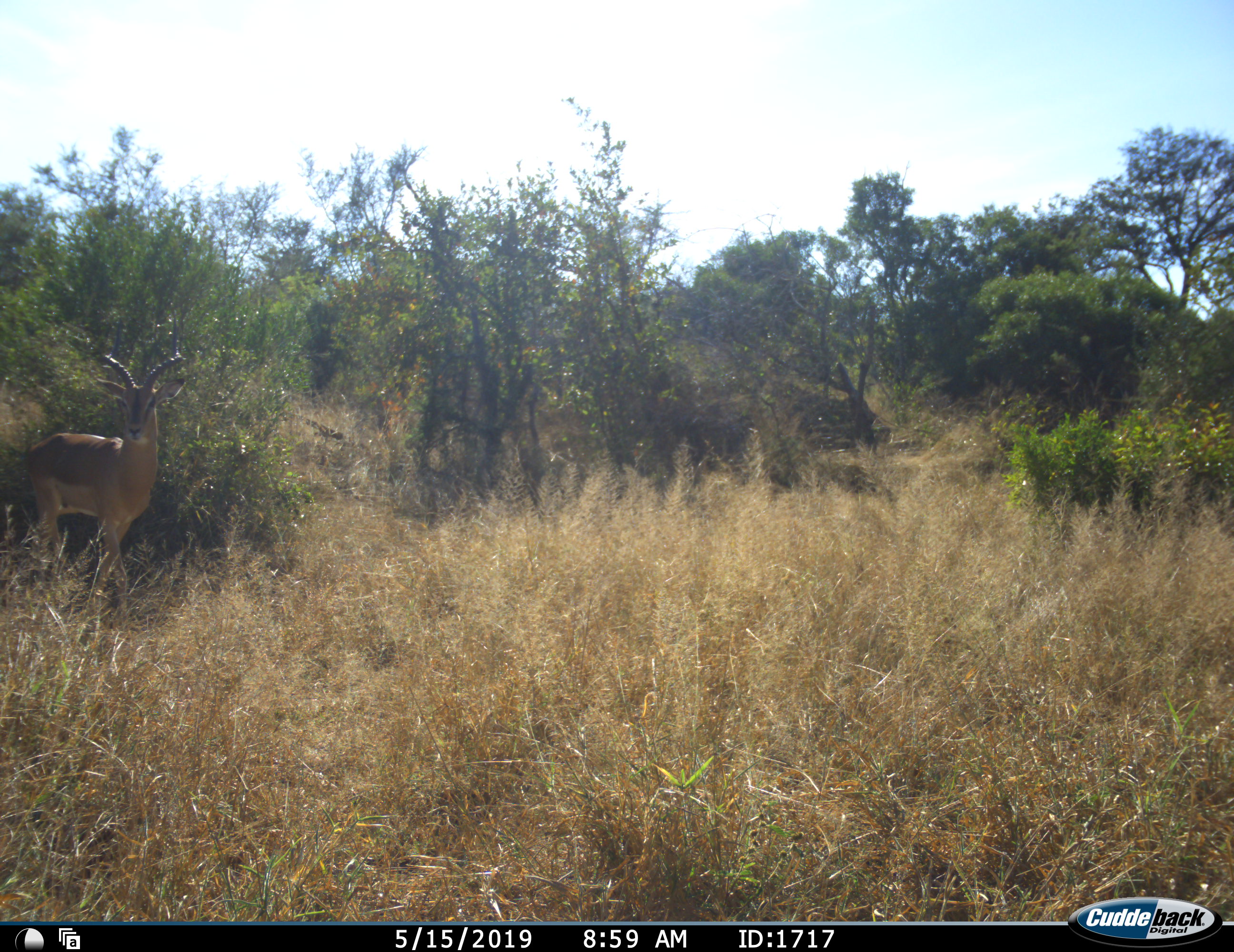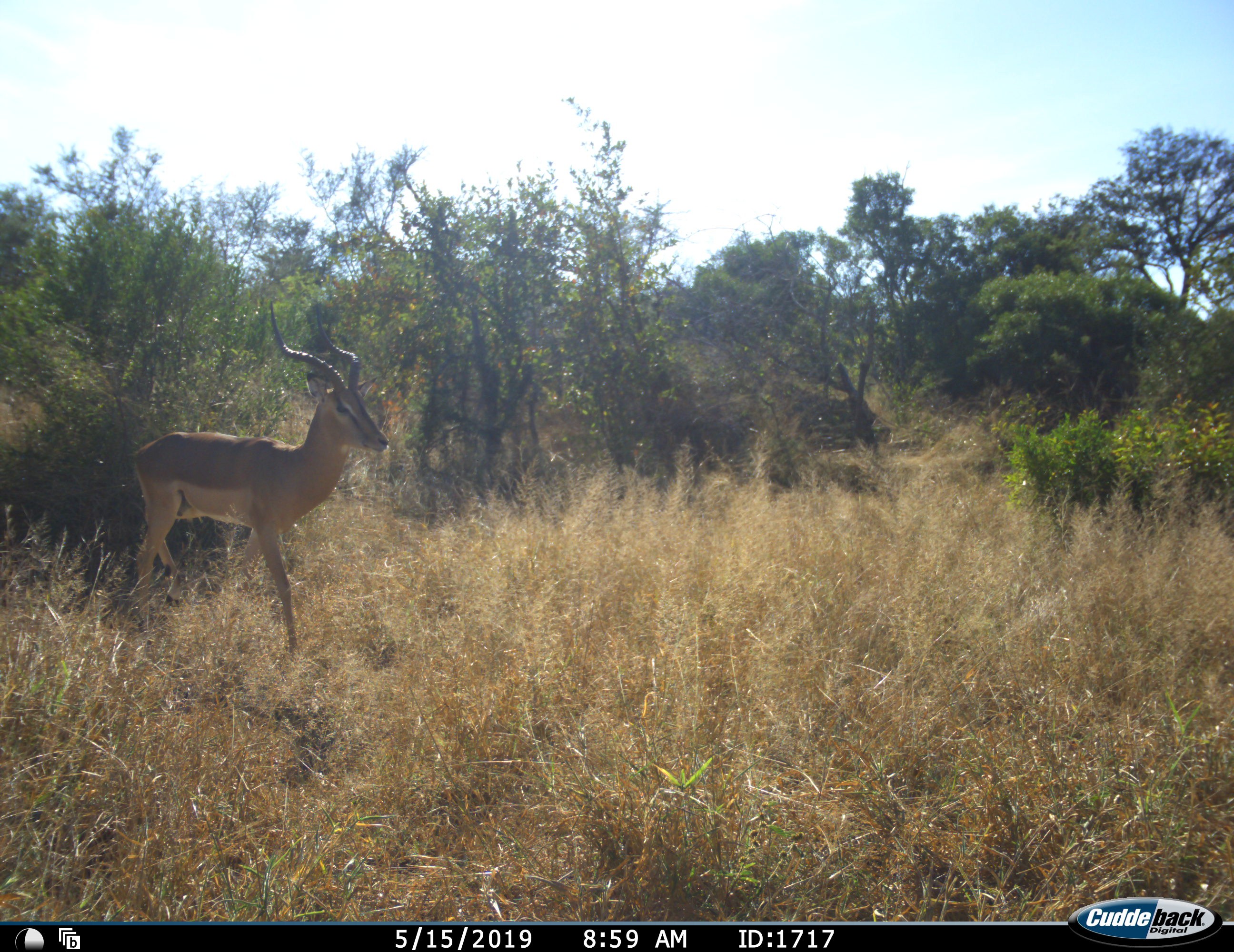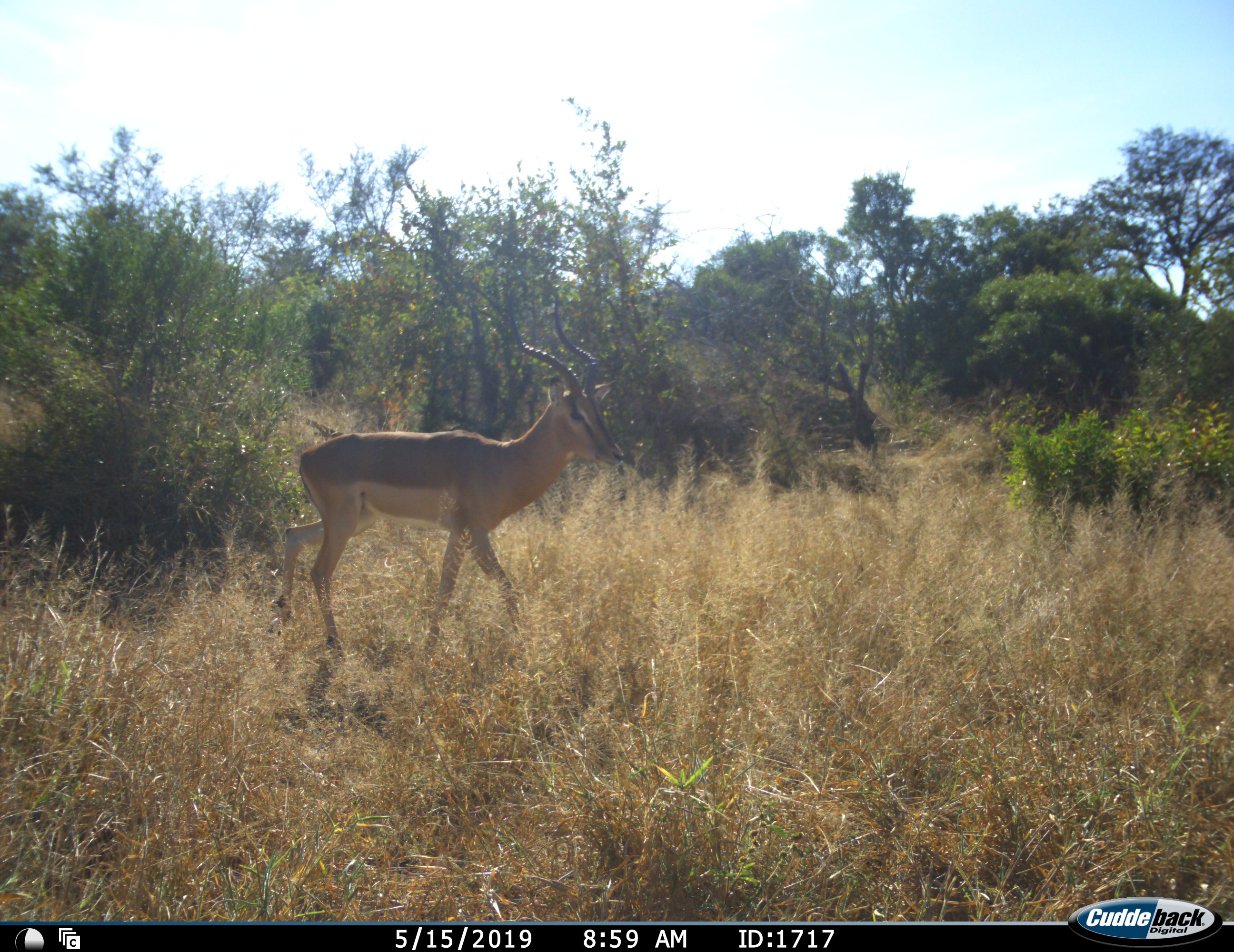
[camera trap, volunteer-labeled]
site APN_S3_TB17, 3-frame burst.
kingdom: Animalia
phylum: Chordata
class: Mammalia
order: Artiodactyla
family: Bovidae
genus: Aepyceros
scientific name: Aepyceros melampus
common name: impala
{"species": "impala (Aepyceros melampus)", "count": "1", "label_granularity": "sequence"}